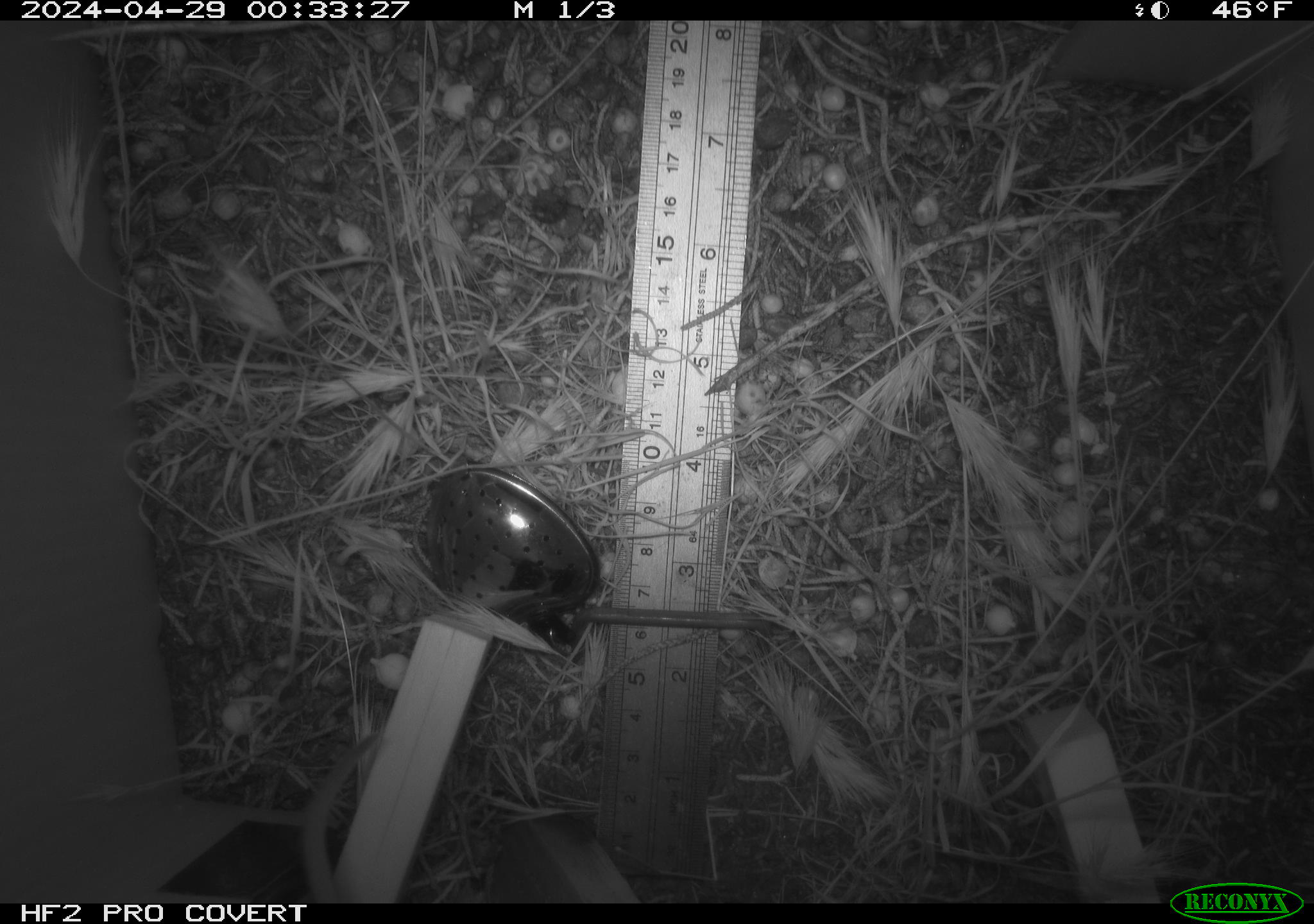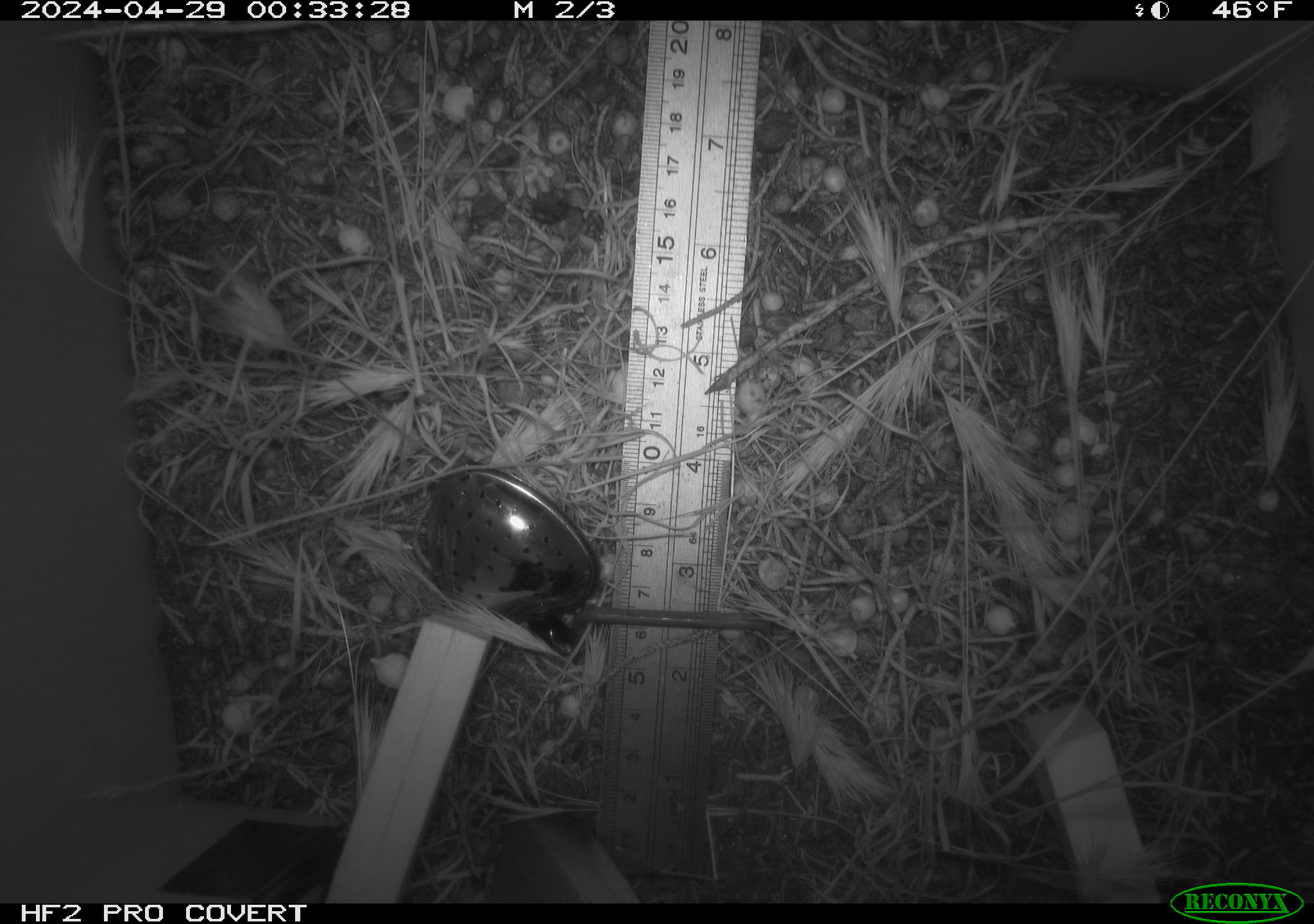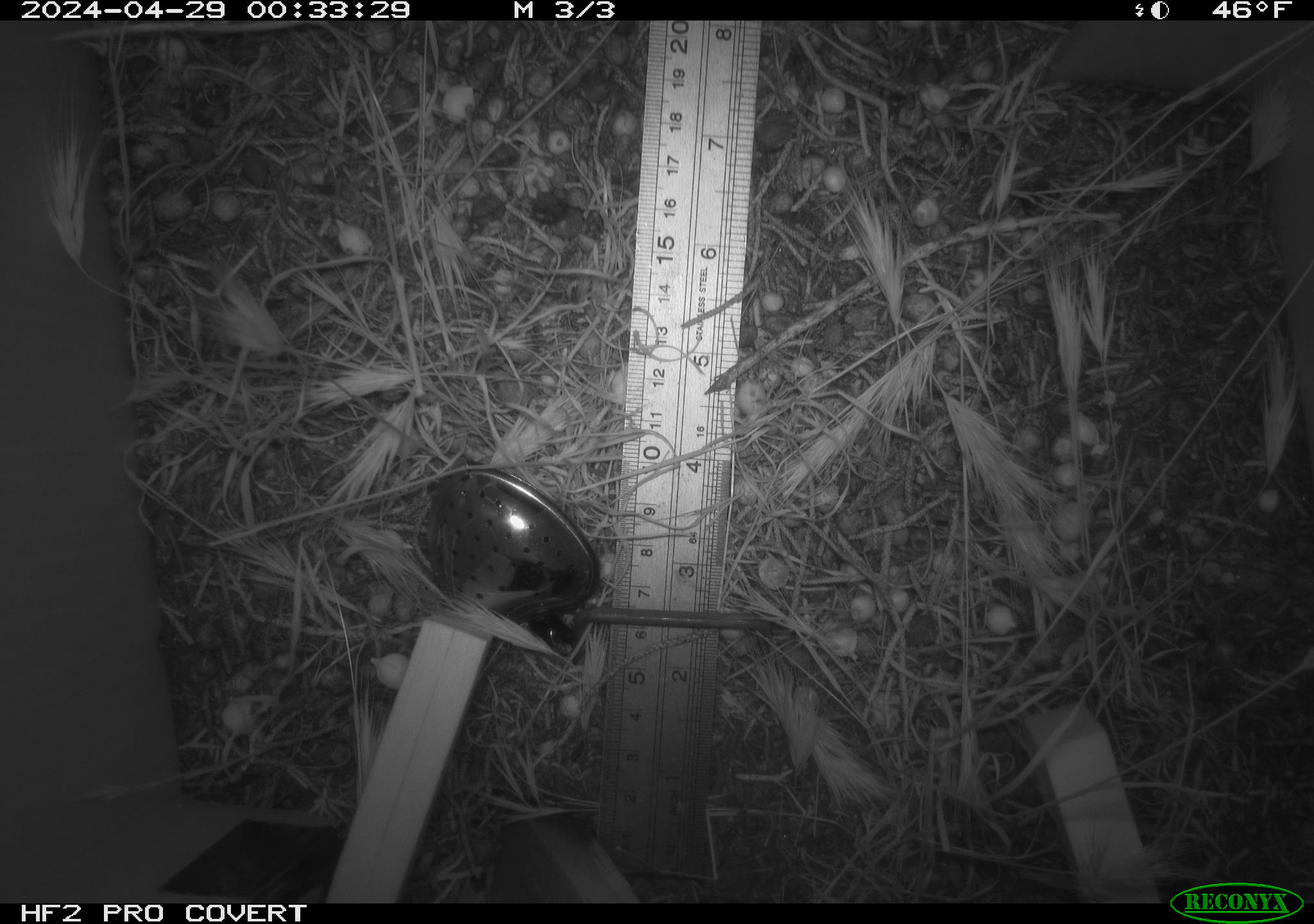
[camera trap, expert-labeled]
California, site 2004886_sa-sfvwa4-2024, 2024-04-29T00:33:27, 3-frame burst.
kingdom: Animalia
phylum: Chordata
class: Mammalia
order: Rodentia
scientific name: Rodentia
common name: mouse species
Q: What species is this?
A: Mouse species (Rodentia).